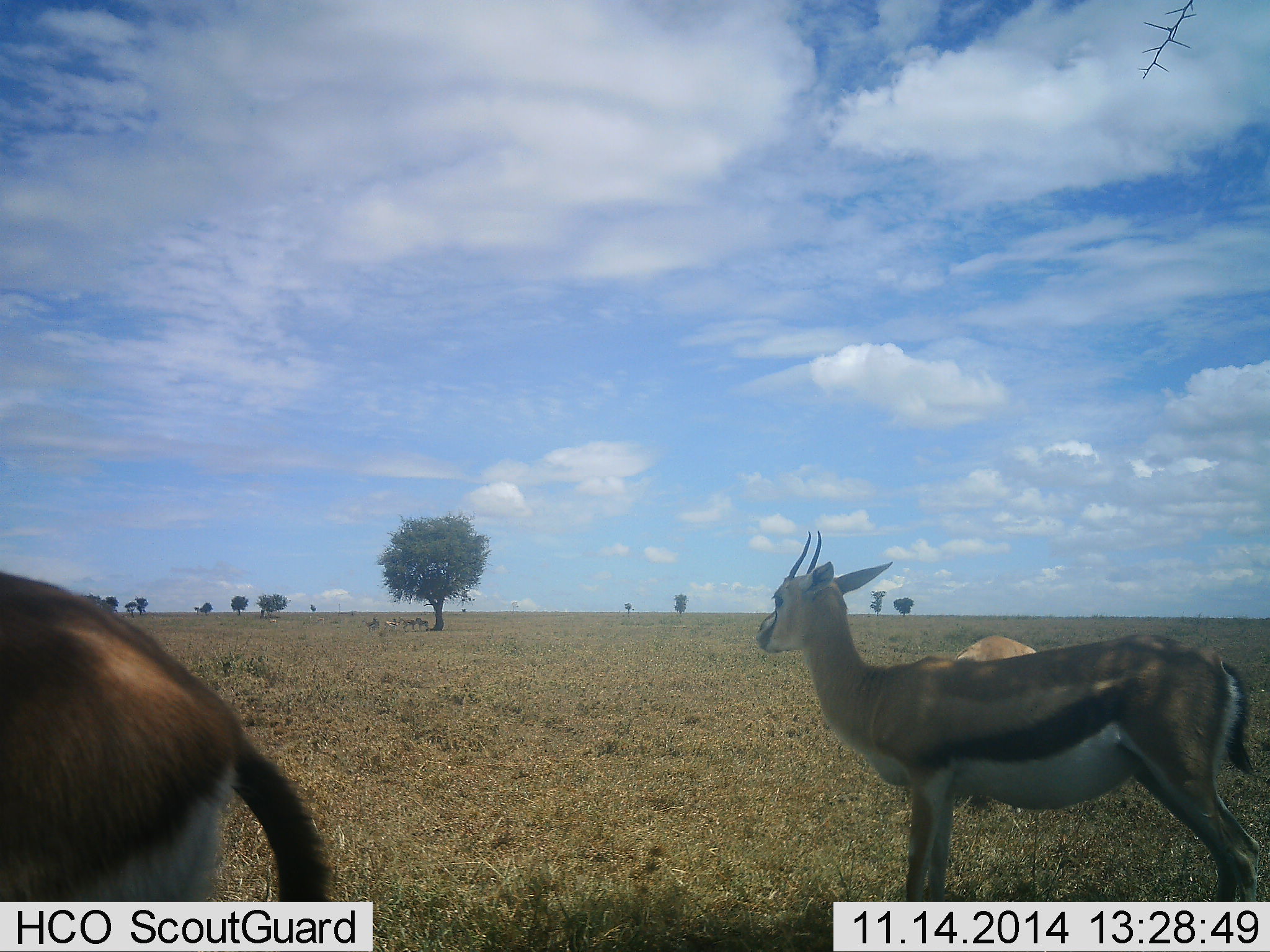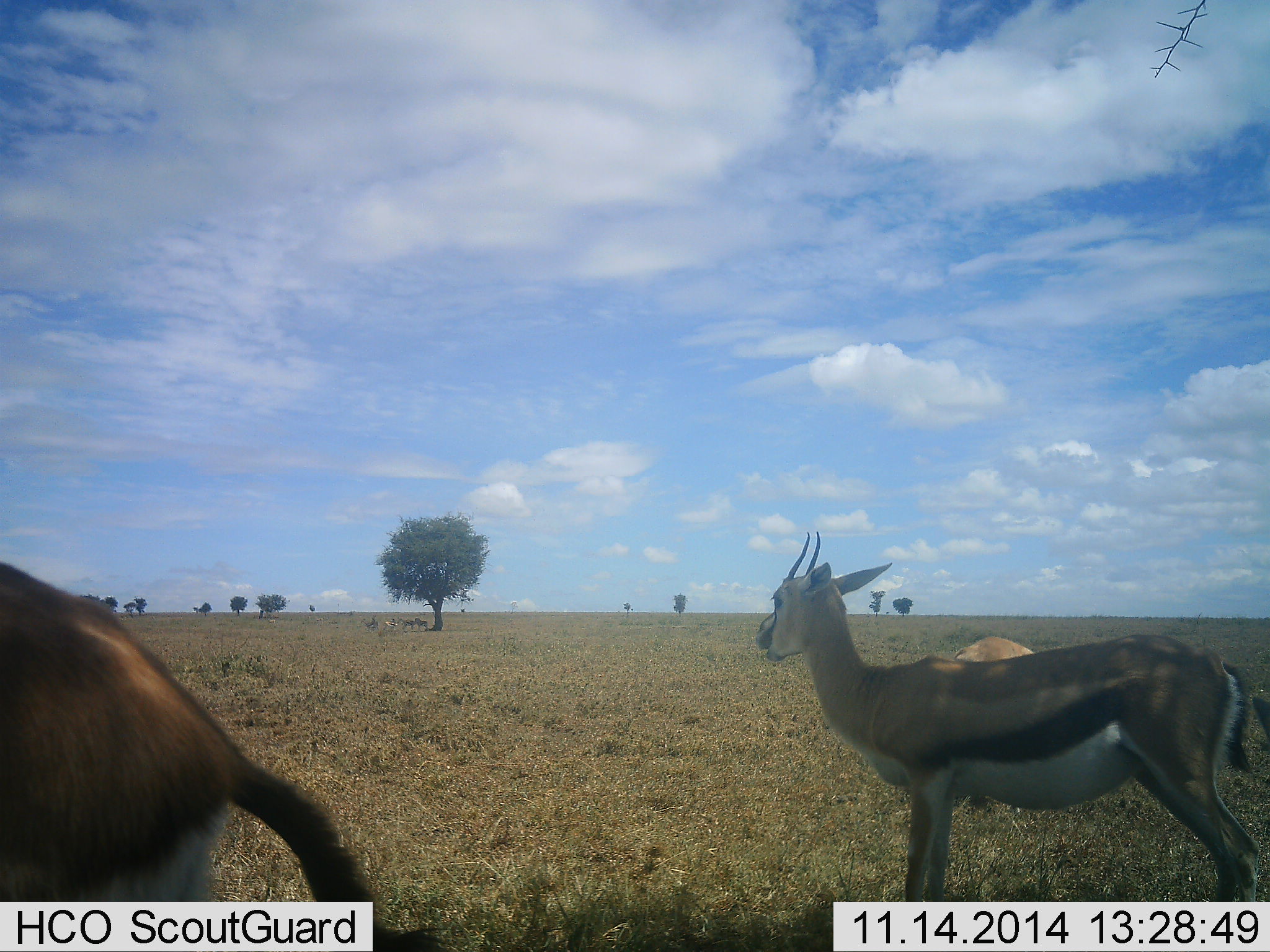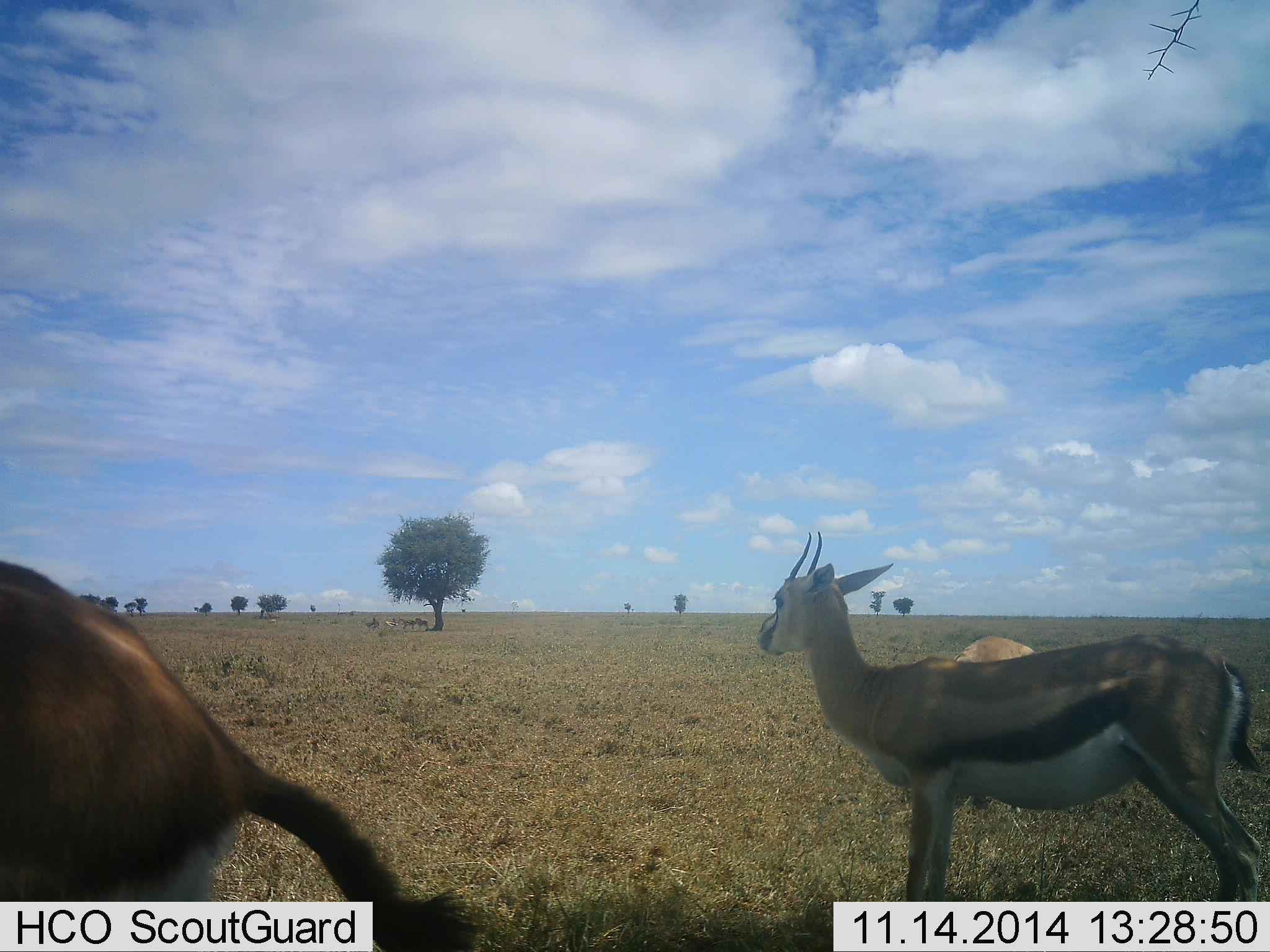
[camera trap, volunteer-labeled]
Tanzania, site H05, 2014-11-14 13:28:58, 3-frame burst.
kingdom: Animalia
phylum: Chordata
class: Mammalia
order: Artiodactyla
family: Bovidae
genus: Eudorcas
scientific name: Eudorcas thomsonii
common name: thomson's gazelle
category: gazellethomsons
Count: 3.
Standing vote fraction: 100%.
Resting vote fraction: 0%.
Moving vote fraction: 0%.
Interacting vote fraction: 0%.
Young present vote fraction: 0%.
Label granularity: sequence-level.